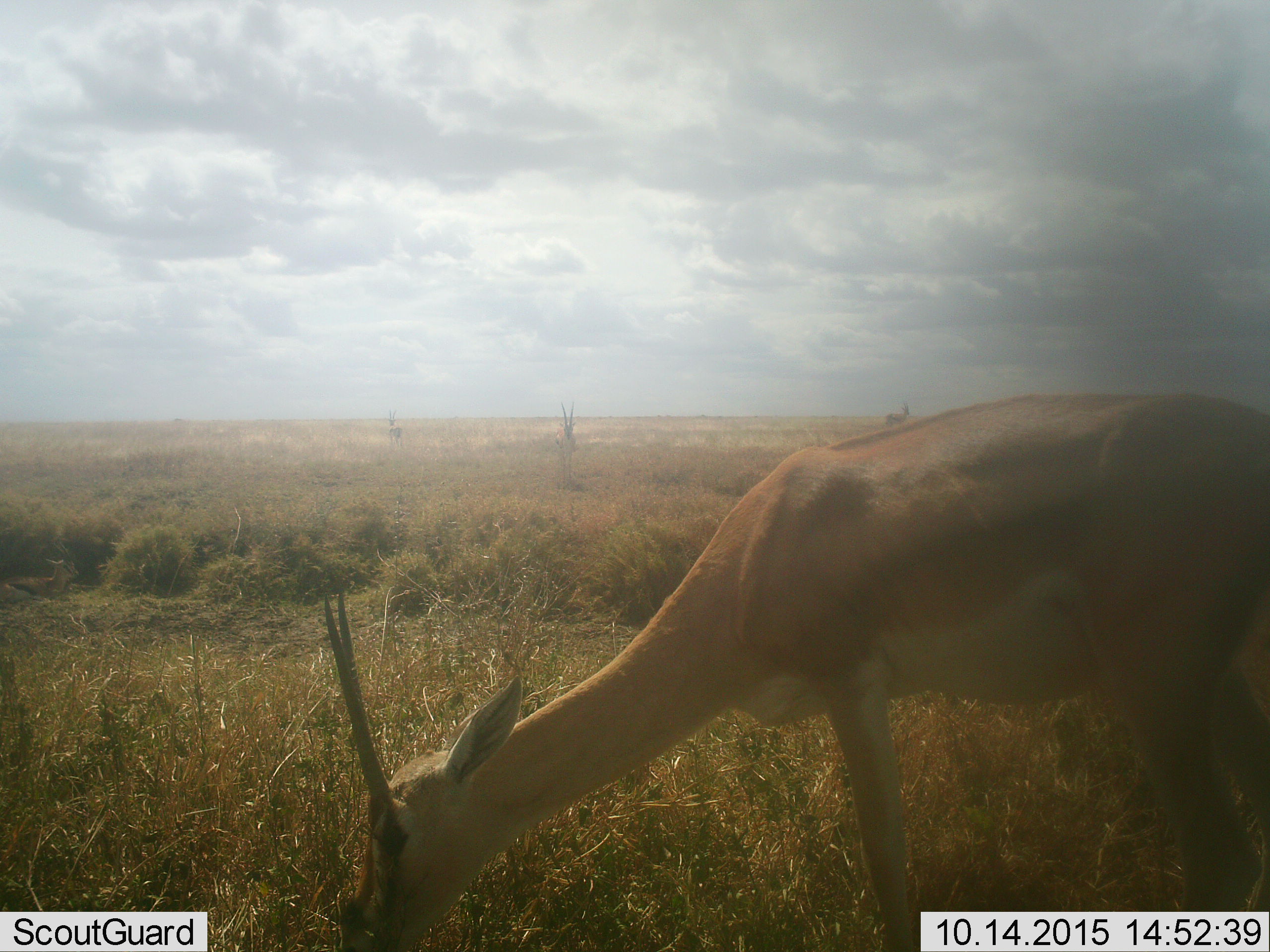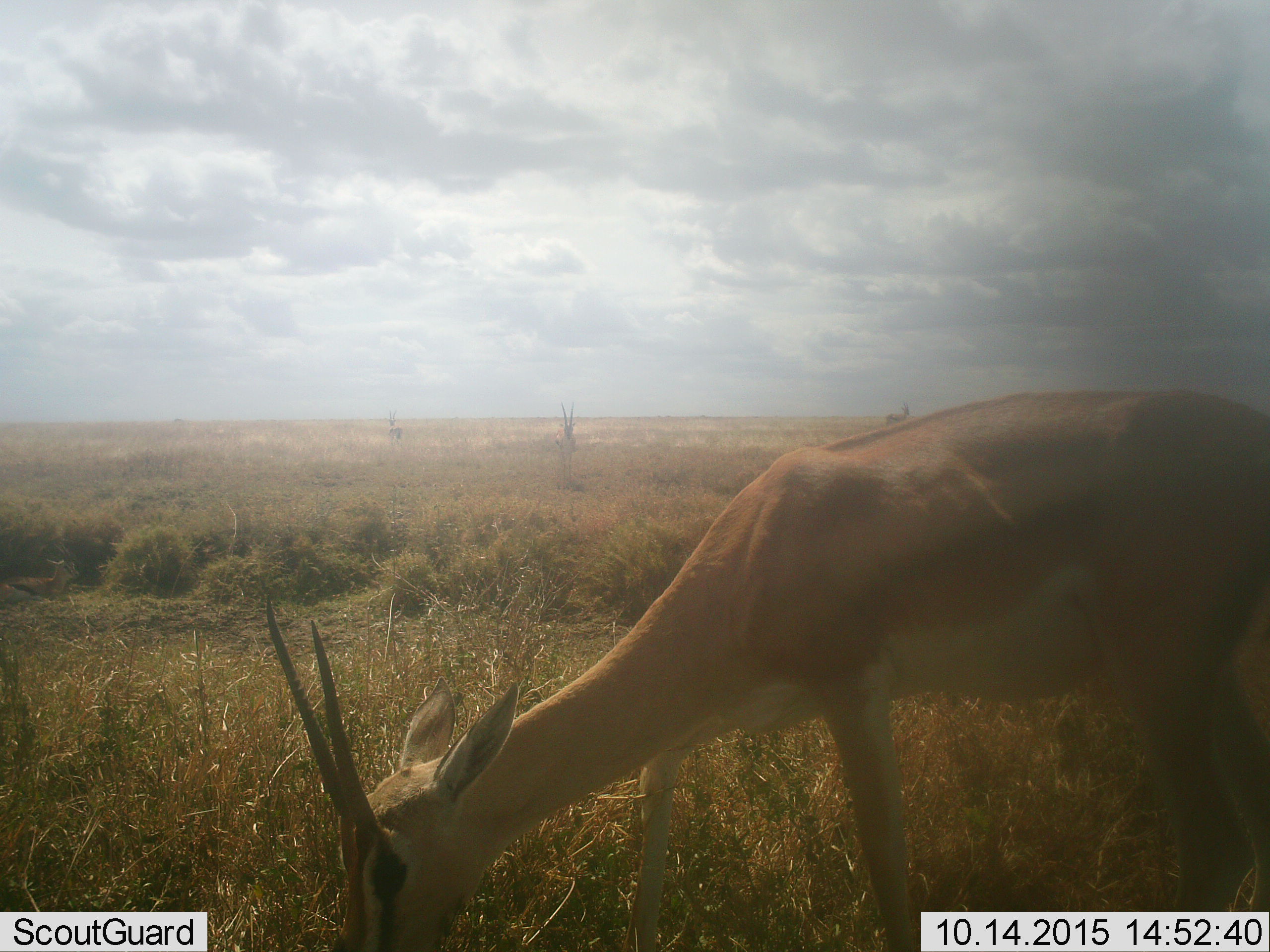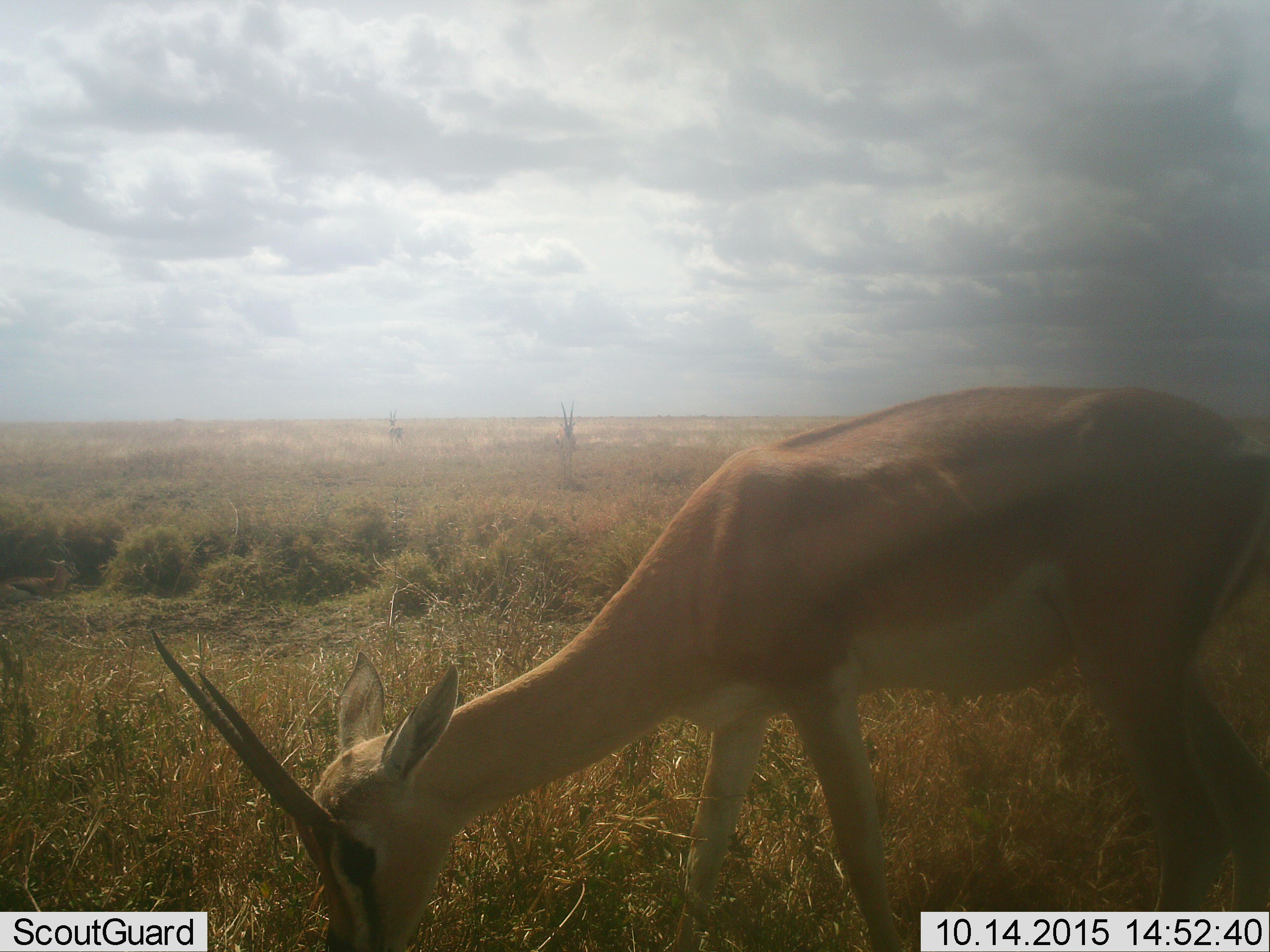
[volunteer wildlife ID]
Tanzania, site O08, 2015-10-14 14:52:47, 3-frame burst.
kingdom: Animalia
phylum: Chordata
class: Mammalia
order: Artiodactyla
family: Bovidae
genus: Nanger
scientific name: Nanger granti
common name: grant's gazelle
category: gazellegrants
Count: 4.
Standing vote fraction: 67%.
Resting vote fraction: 0%.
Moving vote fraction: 0%.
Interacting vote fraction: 0%.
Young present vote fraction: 0%.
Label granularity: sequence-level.